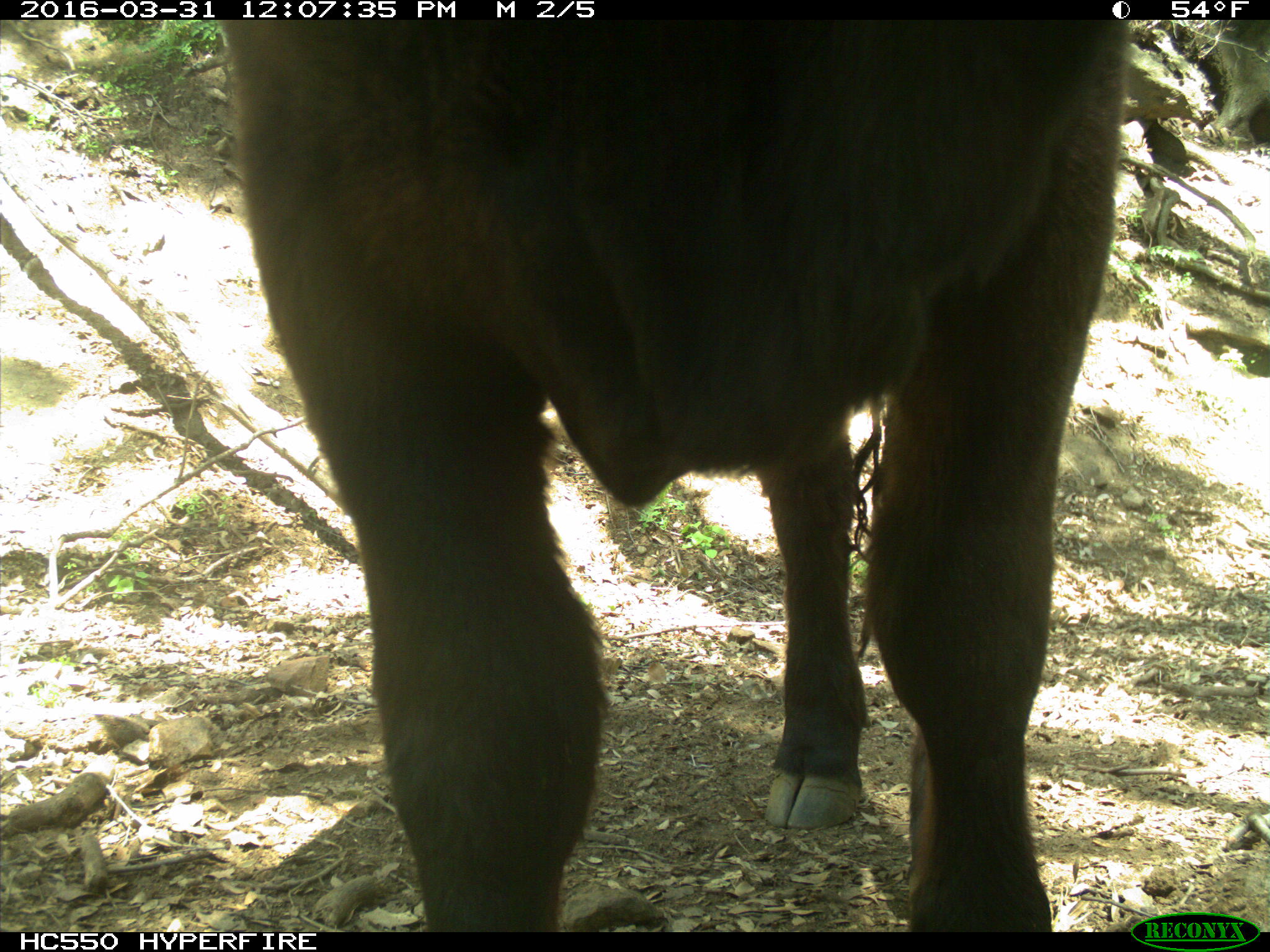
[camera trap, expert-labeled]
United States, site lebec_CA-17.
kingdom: Animalia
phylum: Chordata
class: Mammalia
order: Artiodactyla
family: Bovidae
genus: Bos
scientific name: Bos taurus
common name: domestic cow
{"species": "Bos taurus (domestic cow)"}